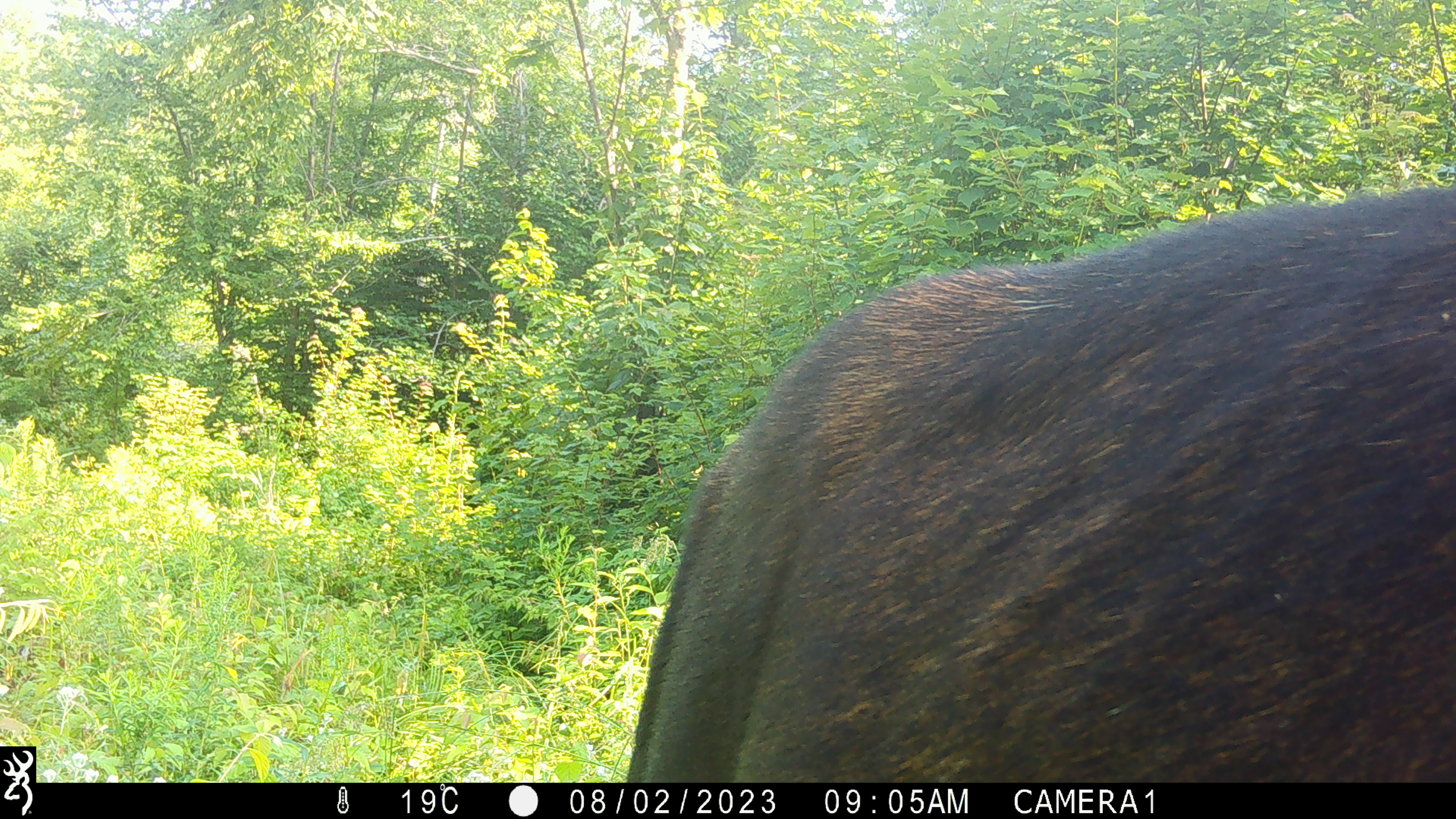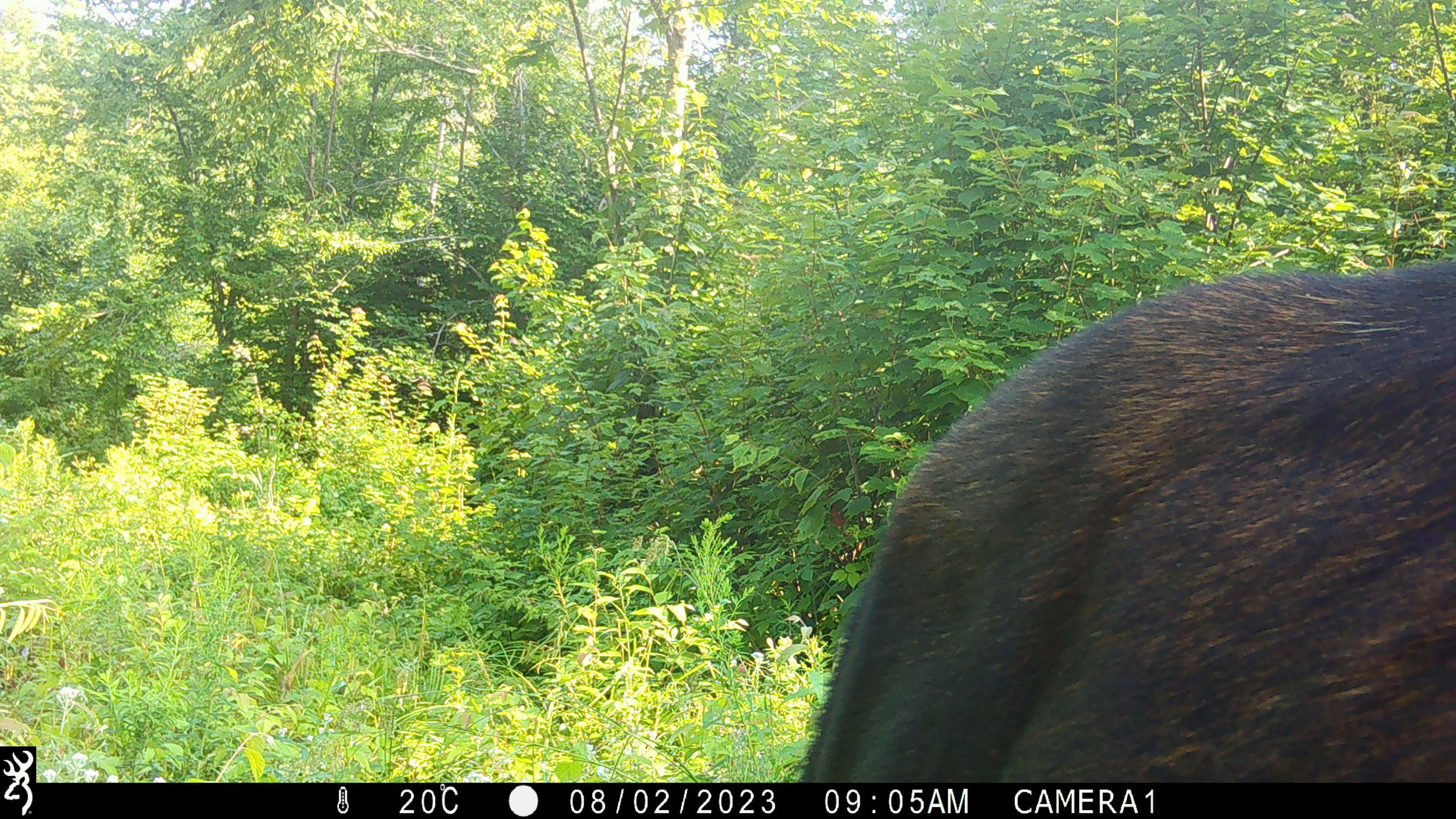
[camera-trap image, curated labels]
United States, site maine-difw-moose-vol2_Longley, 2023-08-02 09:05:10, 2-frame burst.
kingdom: Animalia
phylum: Chordata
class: Mammalia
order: Artiodactyla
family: Cervidae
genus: Alces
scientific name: Alces alces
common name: moose